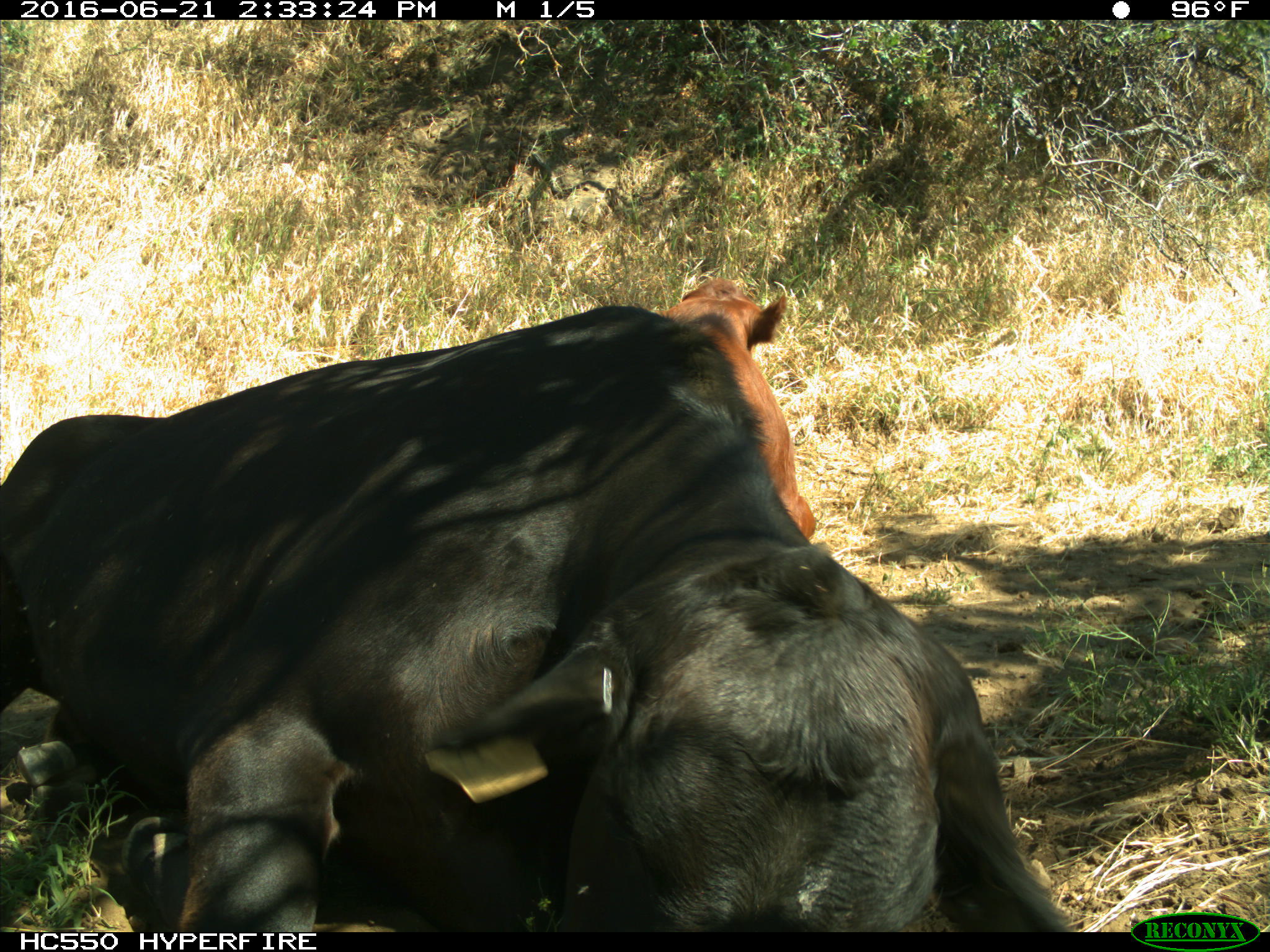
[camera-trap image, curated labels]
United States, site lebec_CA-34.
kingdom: Animalia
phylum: Chordata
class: Mammalia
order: Artiodactyla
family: Bovidae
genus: Bos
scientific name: Bos taurus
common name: domestic cow